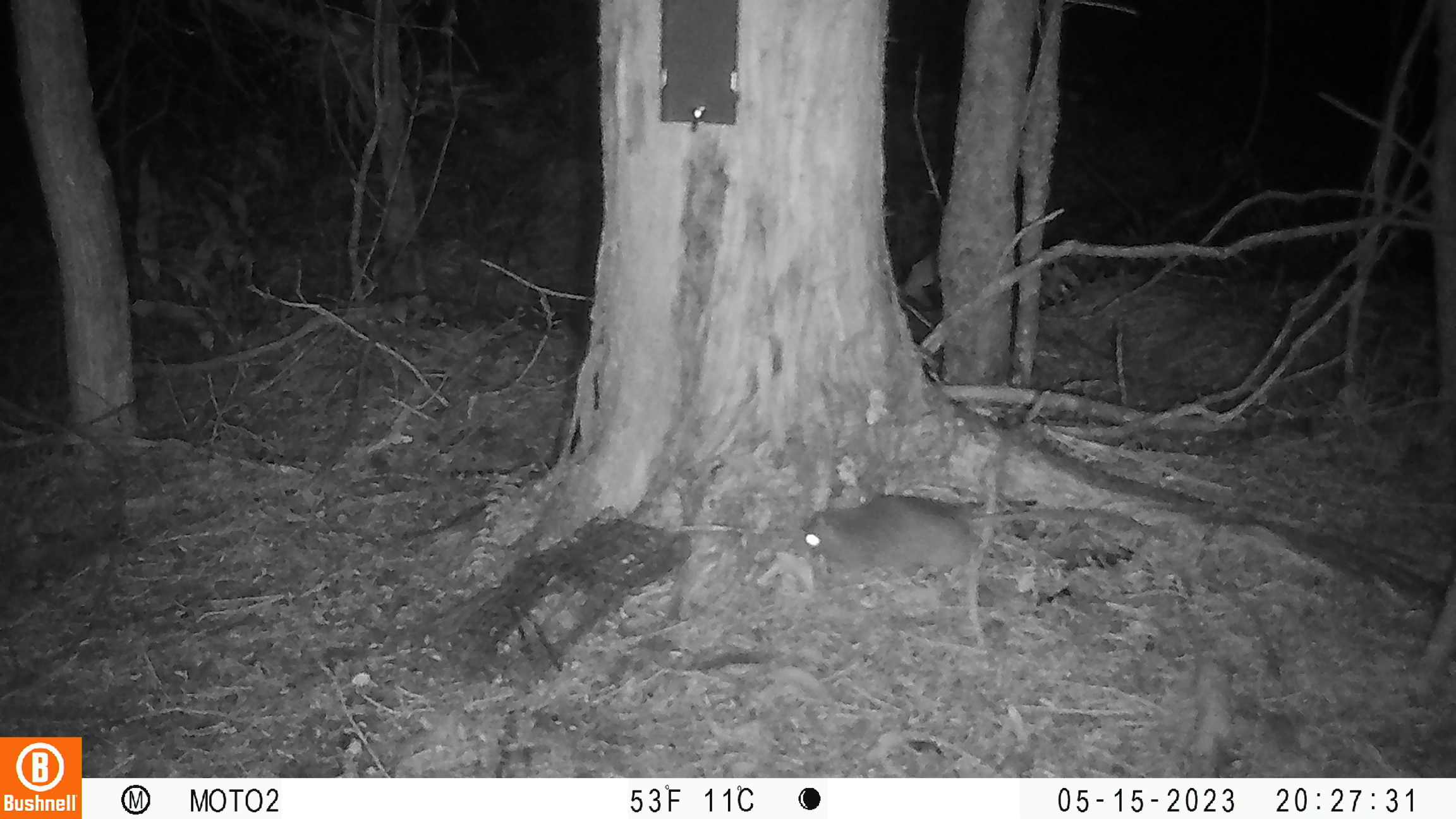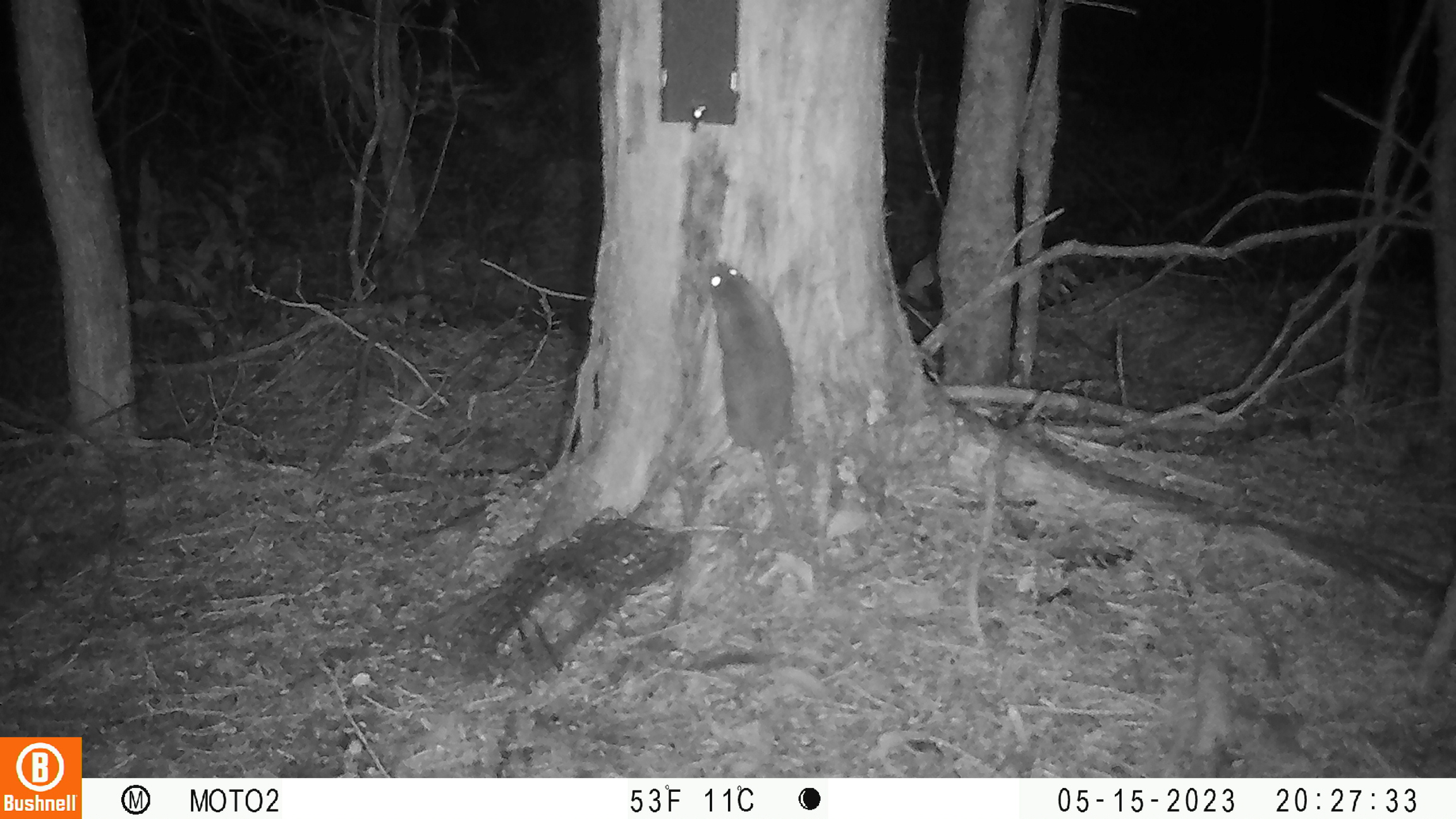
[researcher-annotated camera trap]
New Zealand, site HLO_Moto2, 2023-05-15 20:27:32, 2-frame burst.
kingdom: Animalia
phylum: Chordata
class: Mammalia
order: Rodentia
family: Muridae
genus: Rattus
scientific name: Rattus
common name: rat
Rat (Rattus).